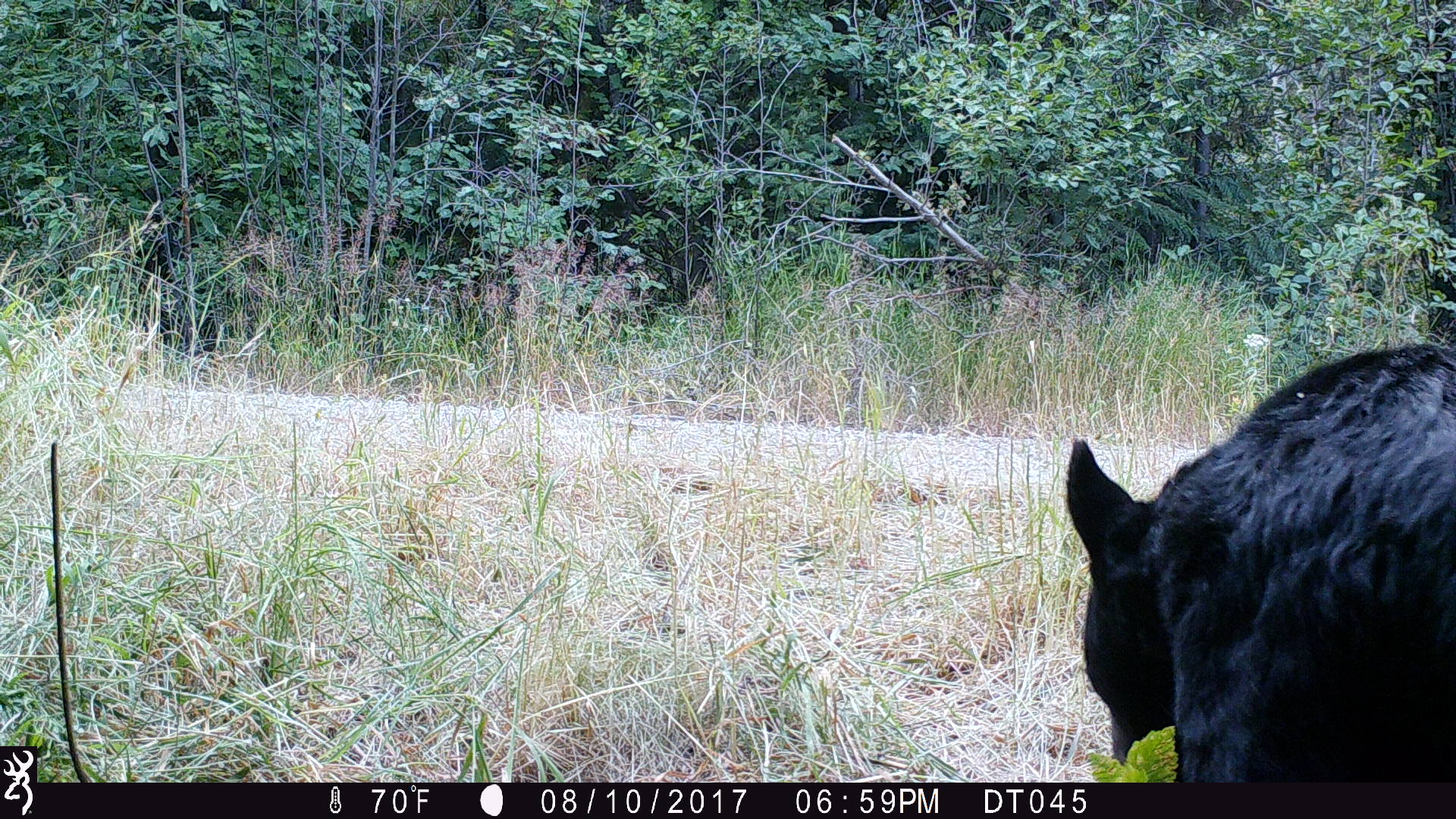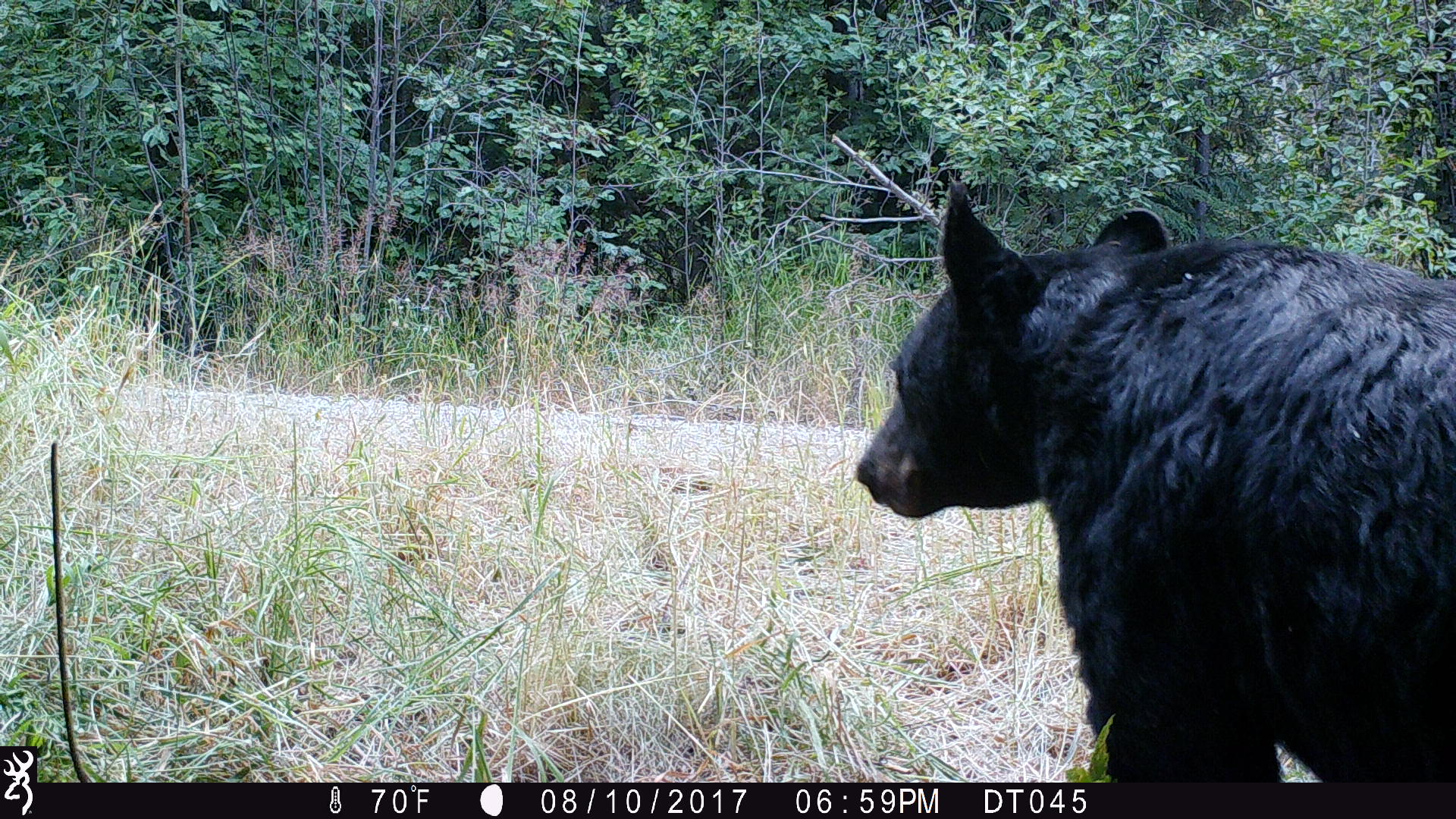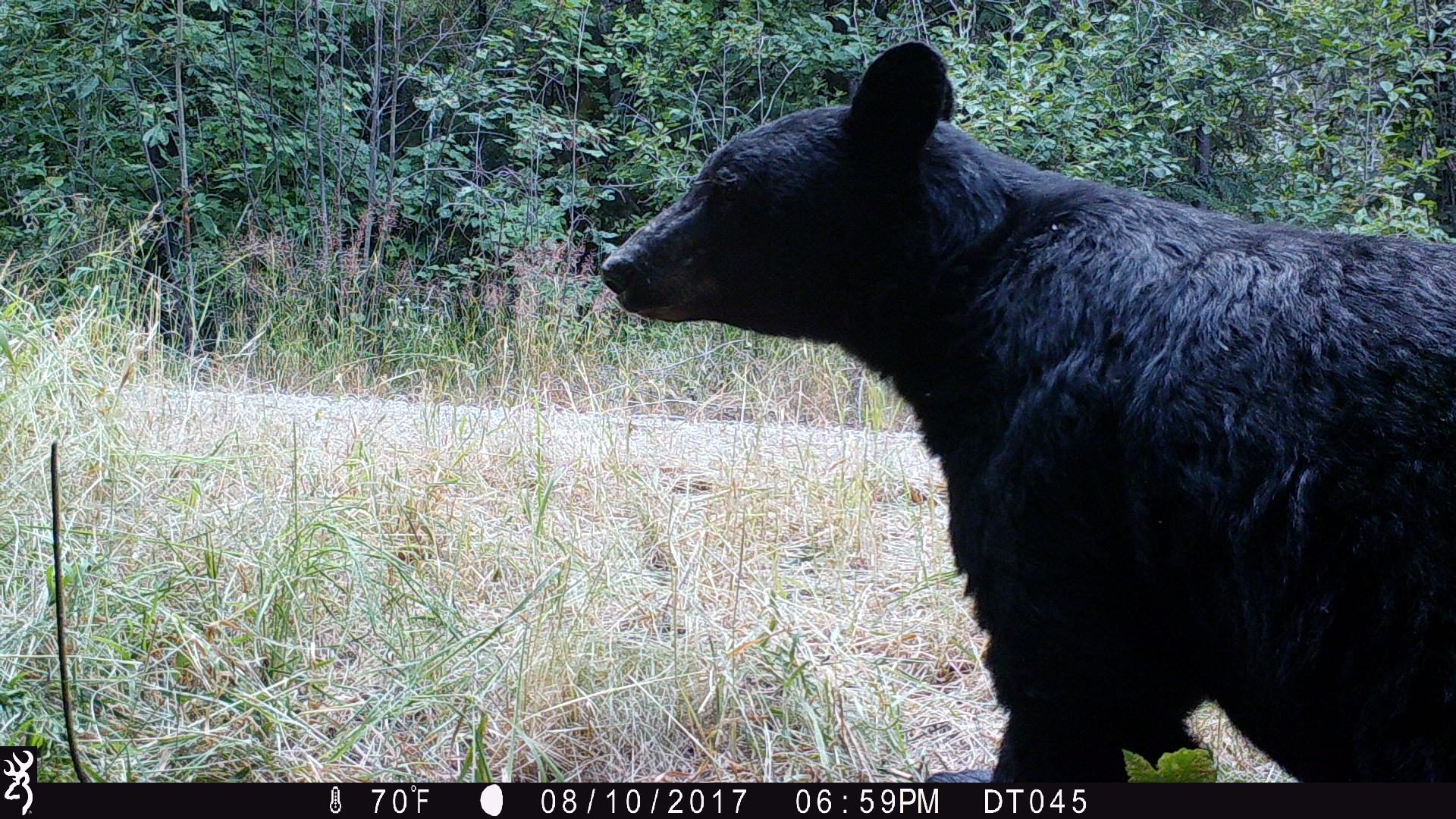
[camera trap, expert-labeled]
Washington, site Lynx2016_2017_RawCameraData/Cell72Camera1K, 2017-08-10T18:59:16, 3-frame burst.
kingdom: Animalia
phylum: Chordata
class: Mammalia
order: Carnivora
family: Ursidae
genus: Ursus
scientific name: Ursus americanus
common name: american black bear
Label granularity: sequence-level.